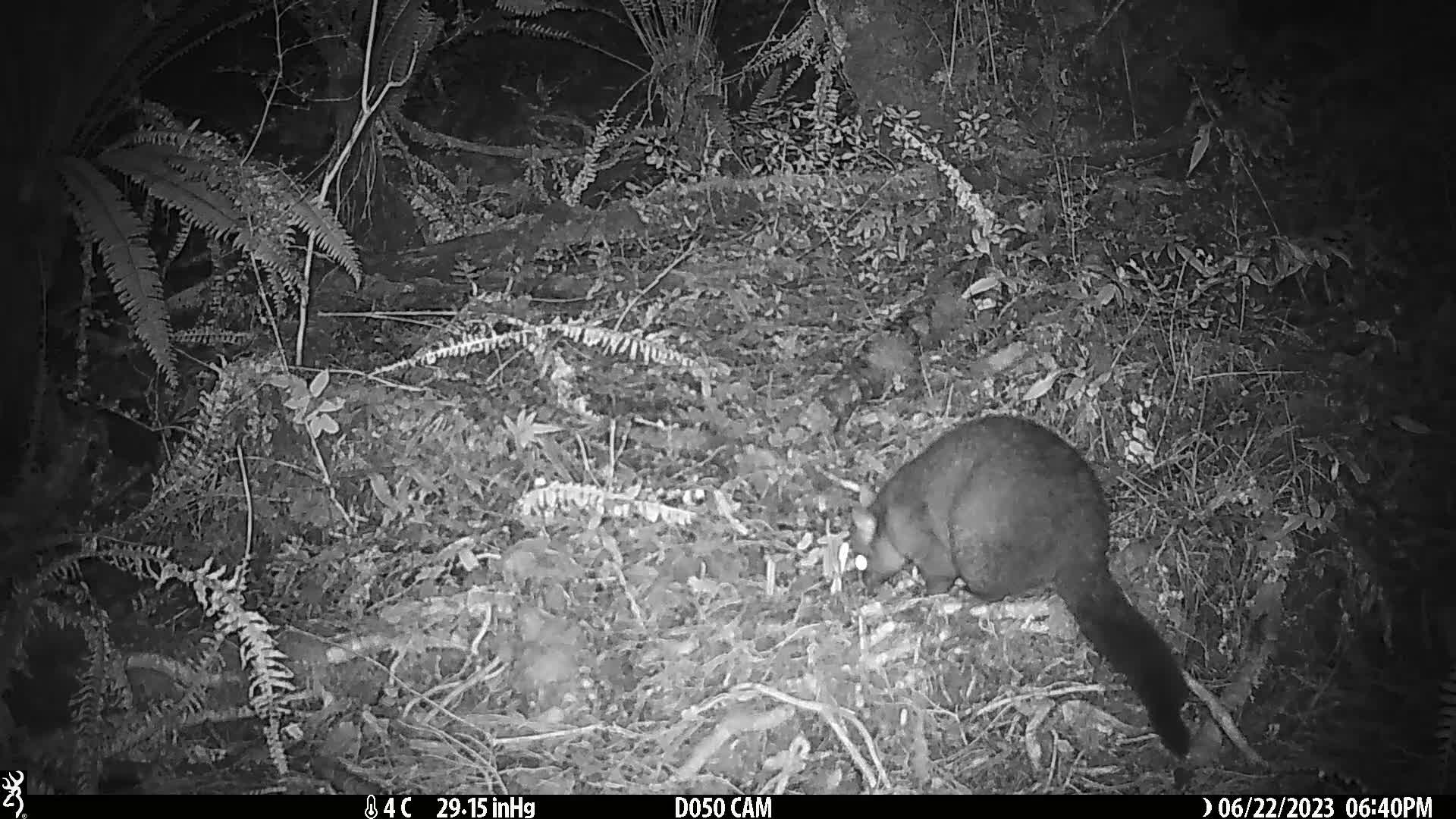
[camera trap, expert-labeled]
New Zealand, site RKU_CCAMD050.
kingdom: Animalia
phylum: Chordata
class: Mammalia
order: Diprotodontia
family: Phalangeridae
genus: Trichosurus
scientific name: Trichosurus vulpecula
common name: common brushtail possum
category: possum